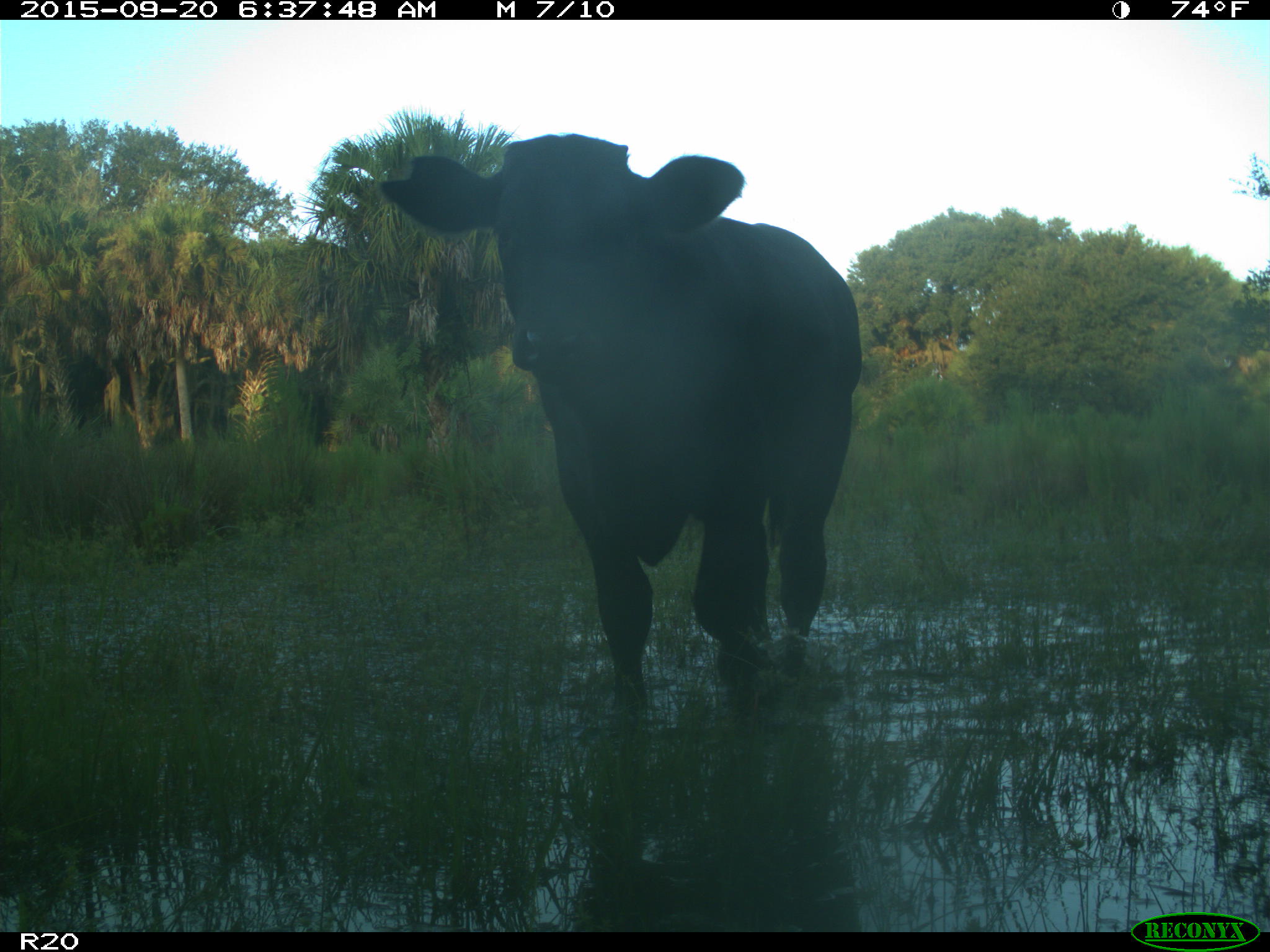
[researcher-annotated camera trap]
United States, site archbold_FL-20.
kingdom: Animalia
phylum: Chordata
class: Mammalia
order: Artiodactyla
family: Bovidae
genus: Bos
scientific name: Bos taurus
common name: domestic cow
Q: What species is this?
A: Bos taurus (domestic cow).